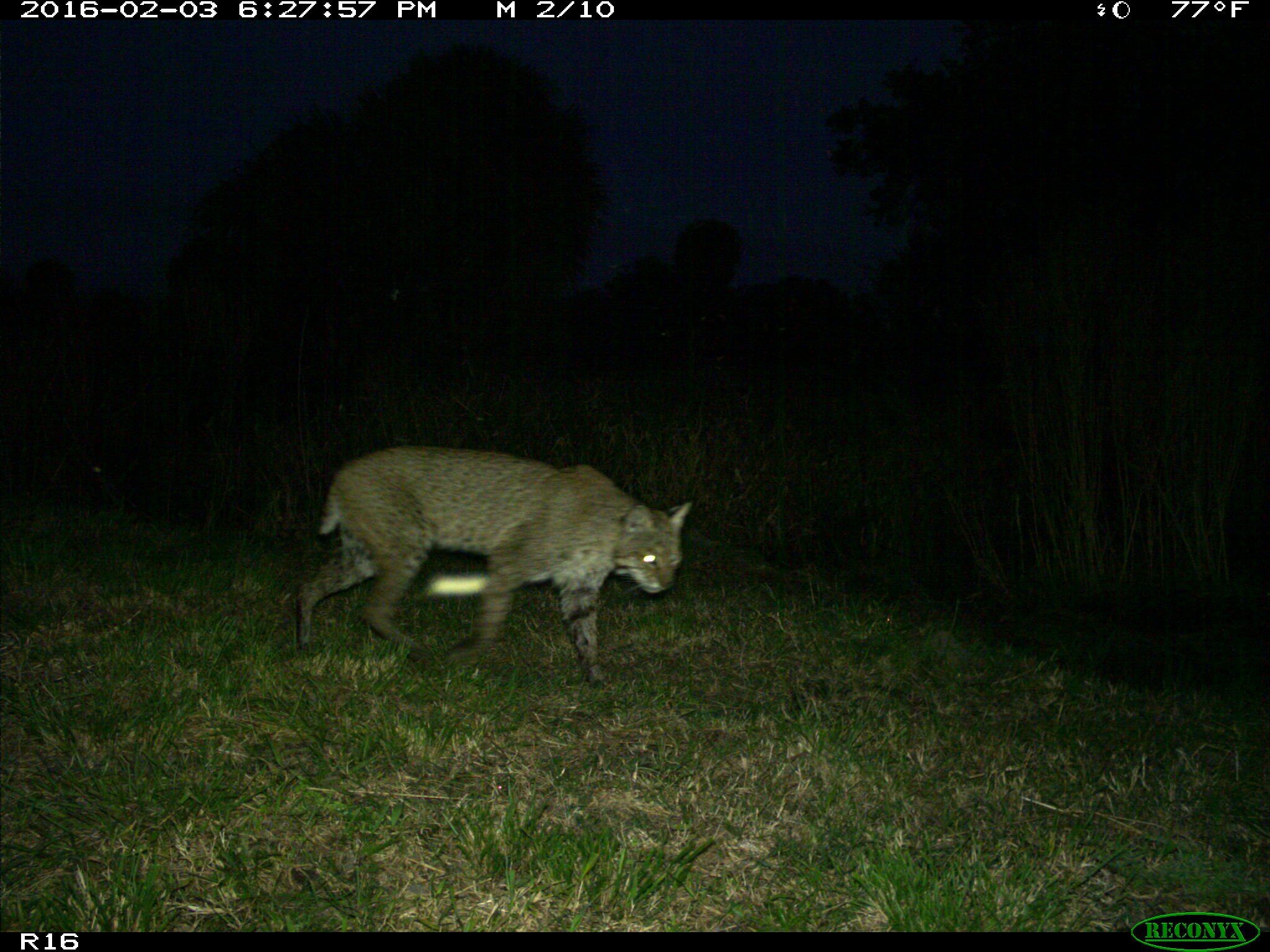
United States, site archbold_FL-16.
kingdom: Animalia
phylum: Chordata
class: Mammalia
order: Carnivora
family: Felidae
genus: Lynx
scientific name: Lynx rufus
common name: bobcat